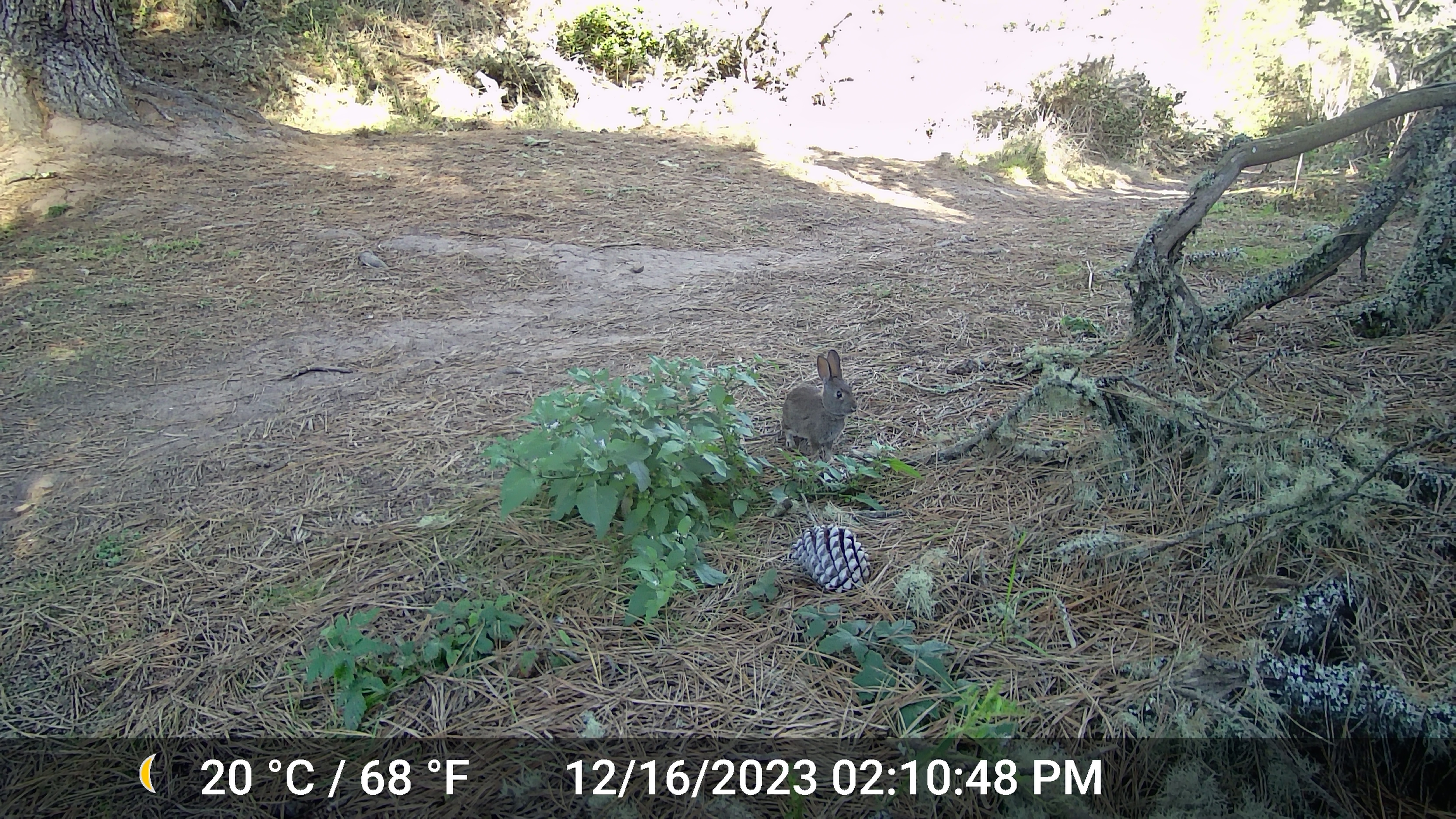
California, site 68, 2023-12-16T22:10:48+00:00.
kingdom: Animalia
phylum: Chordata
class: Mammalia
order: Lagomorpha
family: Leporidae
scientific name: Leporidae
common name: rabbit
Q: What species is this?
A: Rabbit (Leporidae).